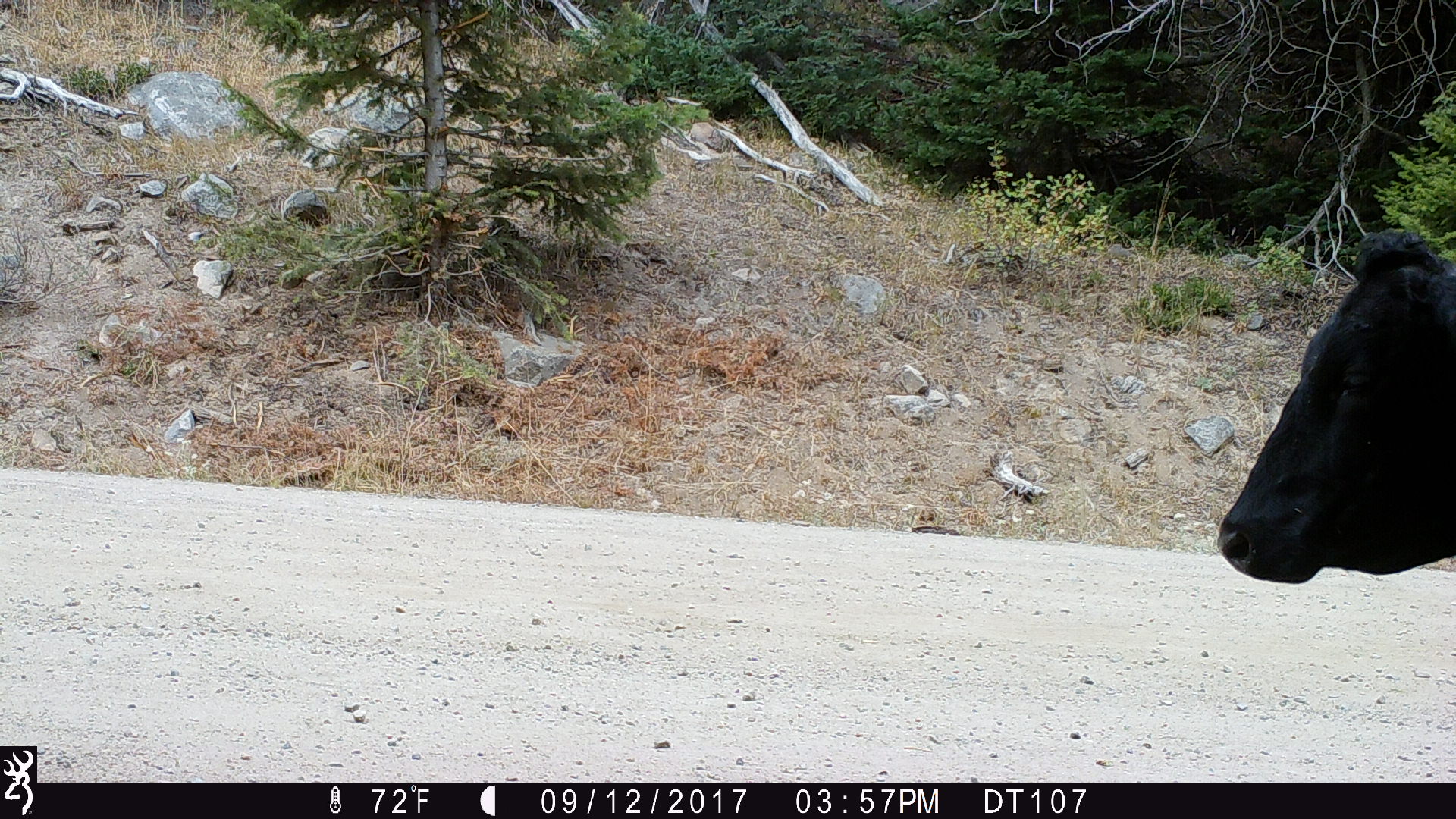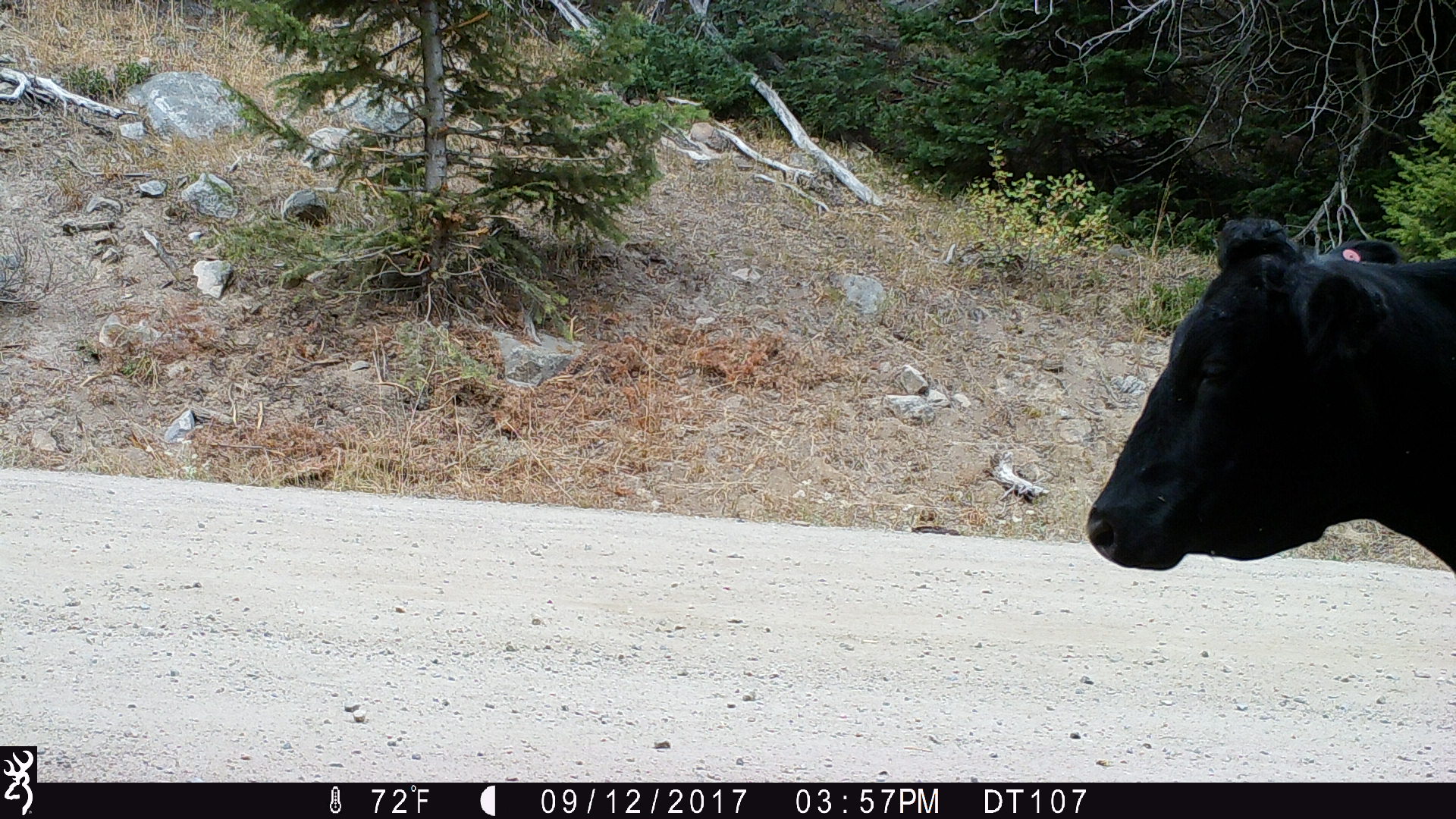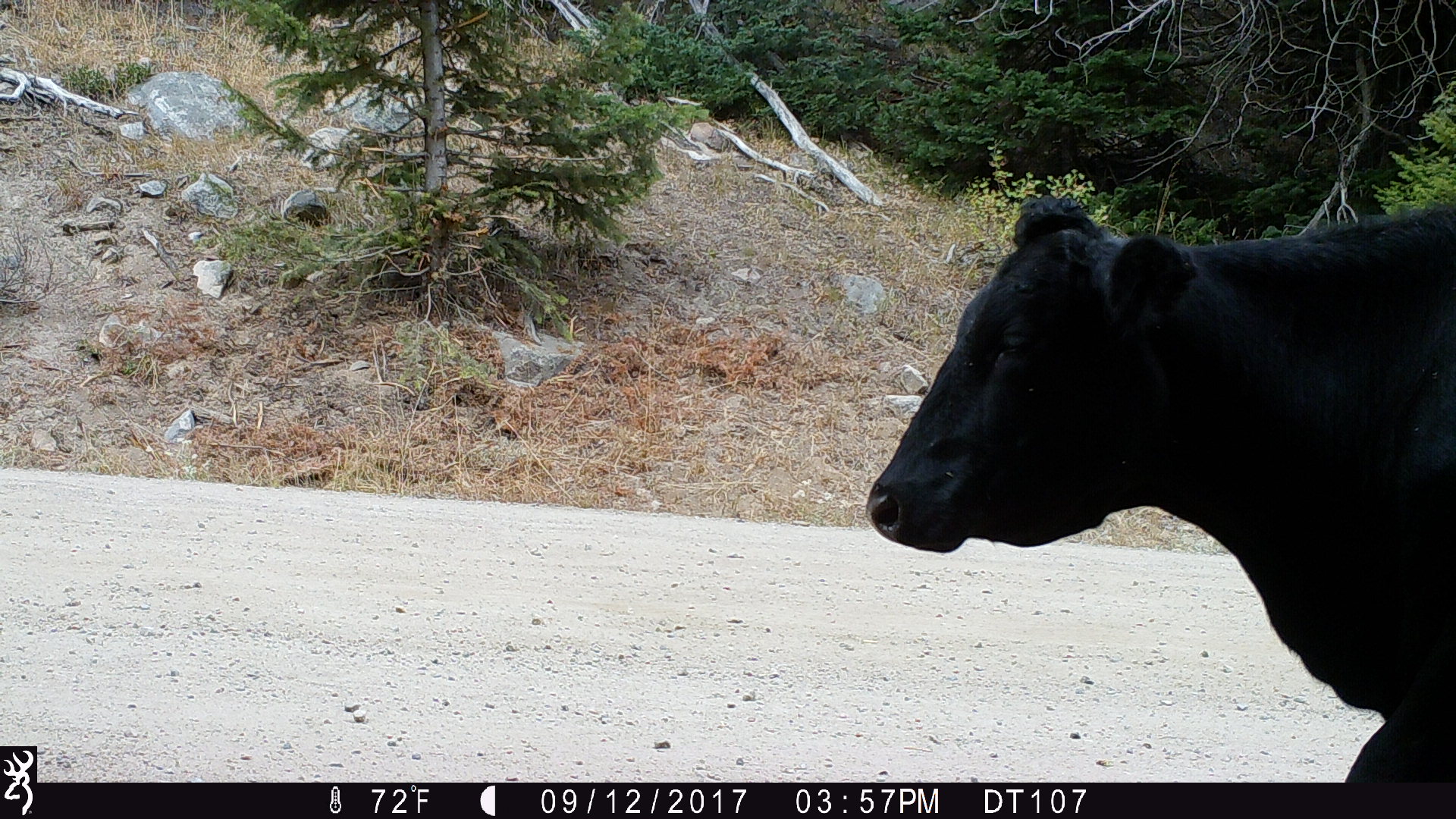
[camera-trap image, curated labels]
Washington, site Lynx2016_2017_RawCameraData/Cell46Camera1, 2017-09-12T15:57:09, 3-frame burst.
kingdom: Animalia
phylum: Chordata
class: Mammalia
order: Artiodactyla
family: Bovidae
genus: Bos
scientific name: Bos taurus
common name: domestic cattle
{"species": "domestic cattle (Bos taurus)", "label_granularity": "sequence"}